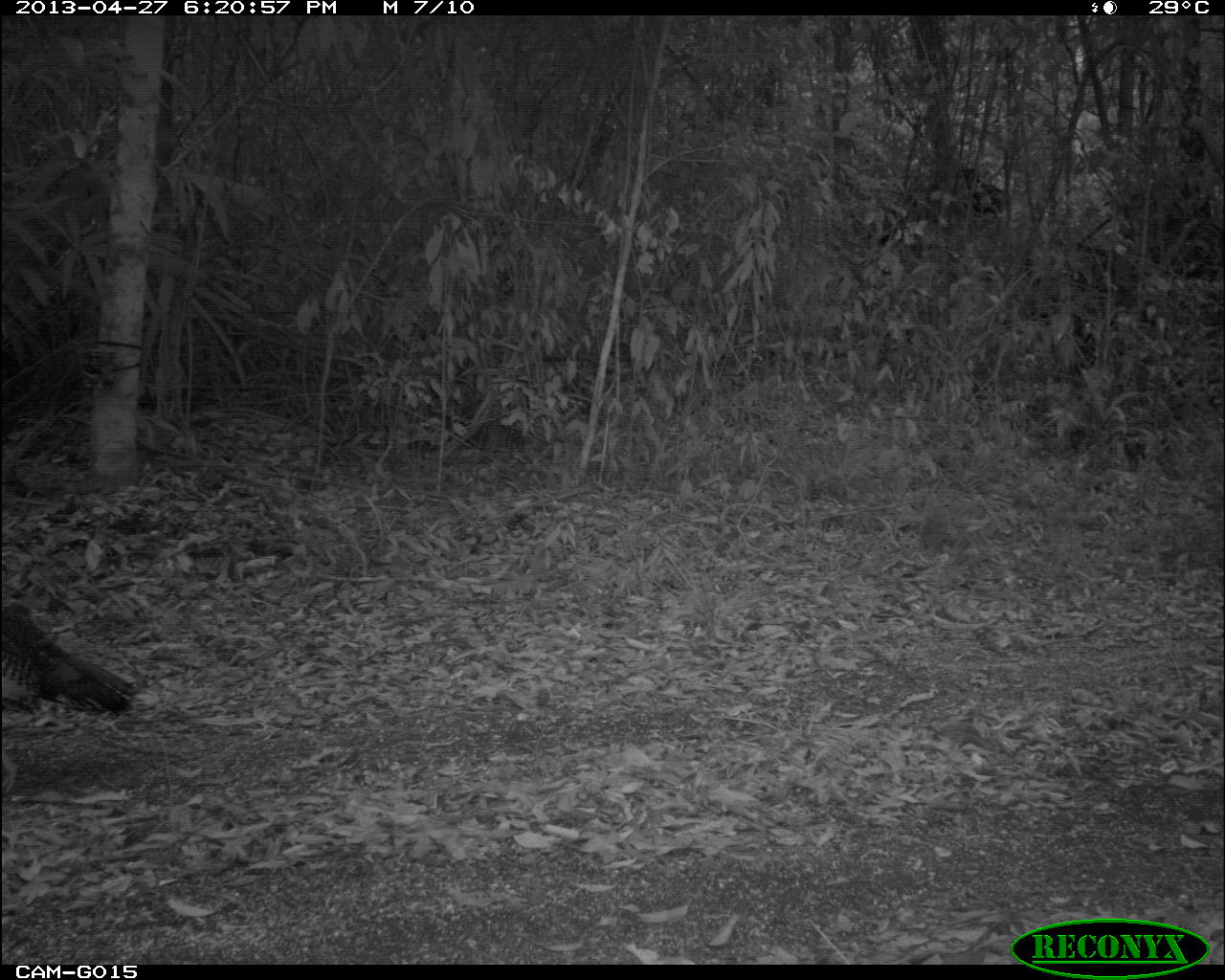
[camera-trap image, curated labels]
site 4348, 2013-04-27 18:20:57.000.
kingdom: Animalia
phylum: Chordata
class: Aves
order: Galliformes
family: Phasianidae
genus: Meleagris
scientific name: Meleagris ocellata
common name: ocellated turkey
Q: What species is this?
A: Meleagris ocellata (ocellated turkey).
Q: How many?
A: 1.